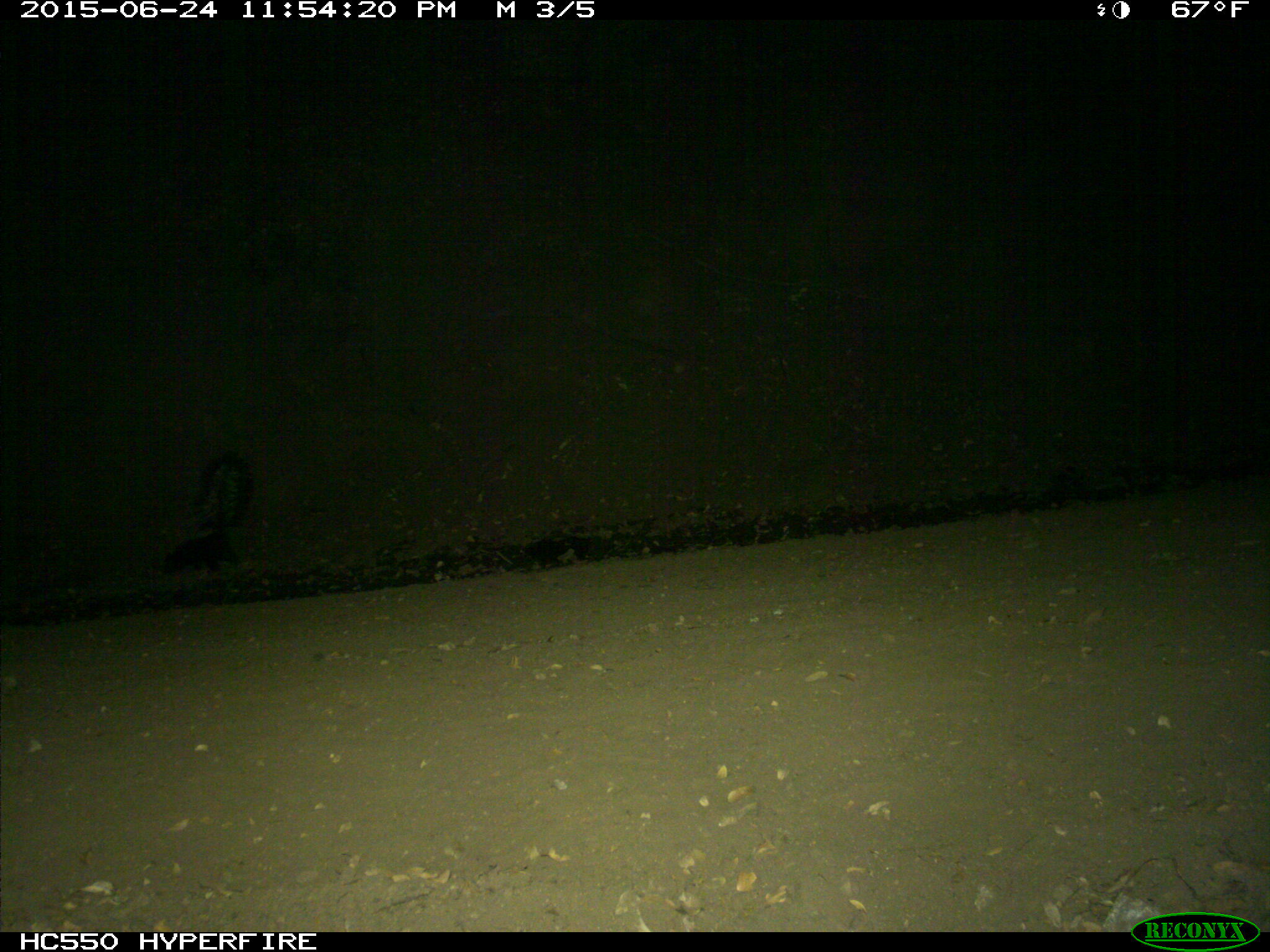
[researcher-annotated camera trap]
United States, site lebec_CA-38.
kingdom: Animalia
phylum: Chordata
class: Mammalia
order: Carnivora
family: Mephitidae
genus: Mephitis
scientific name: Mephitis mephitis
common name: striped skunk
Mephitis mephitis (striped skunk).